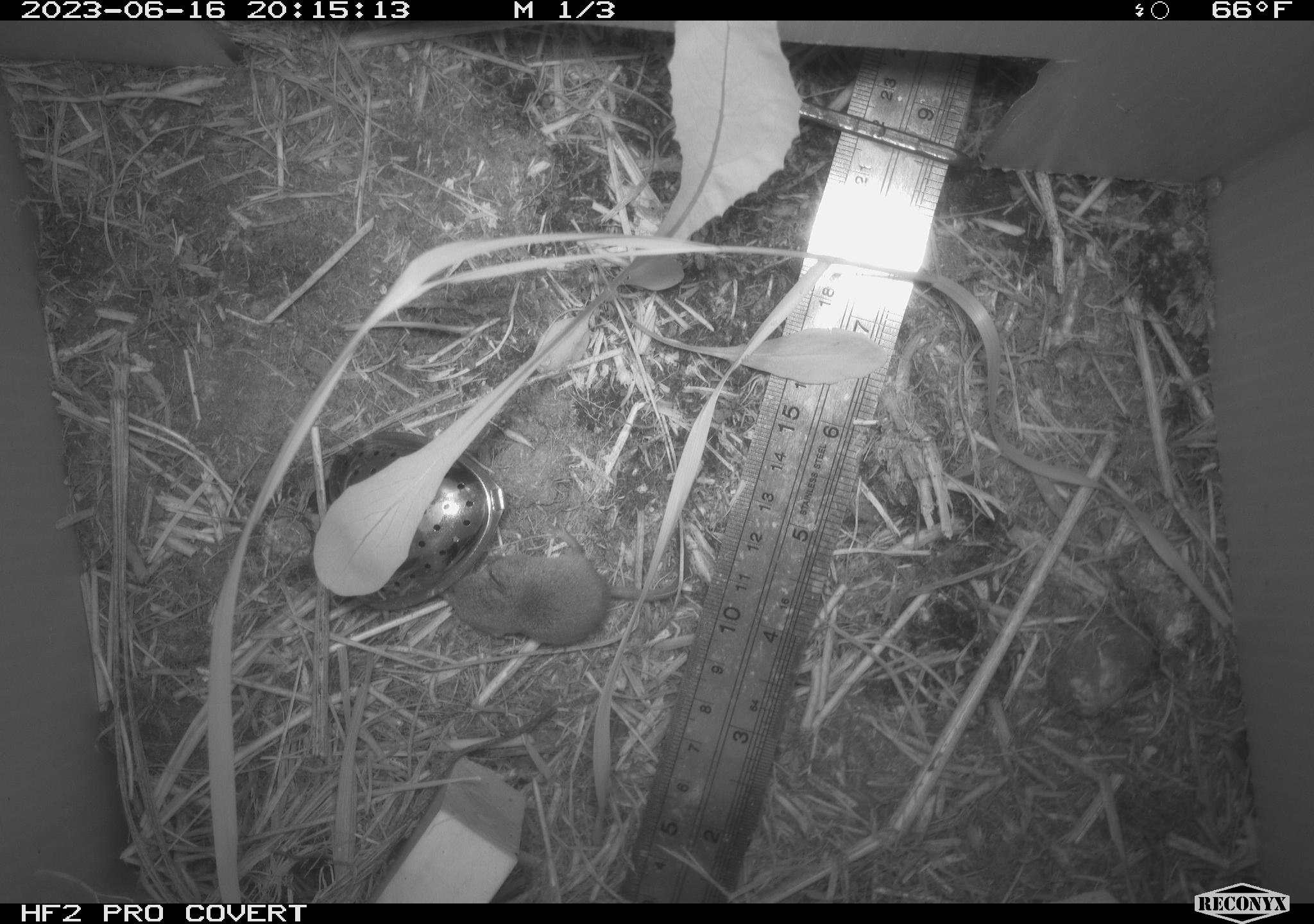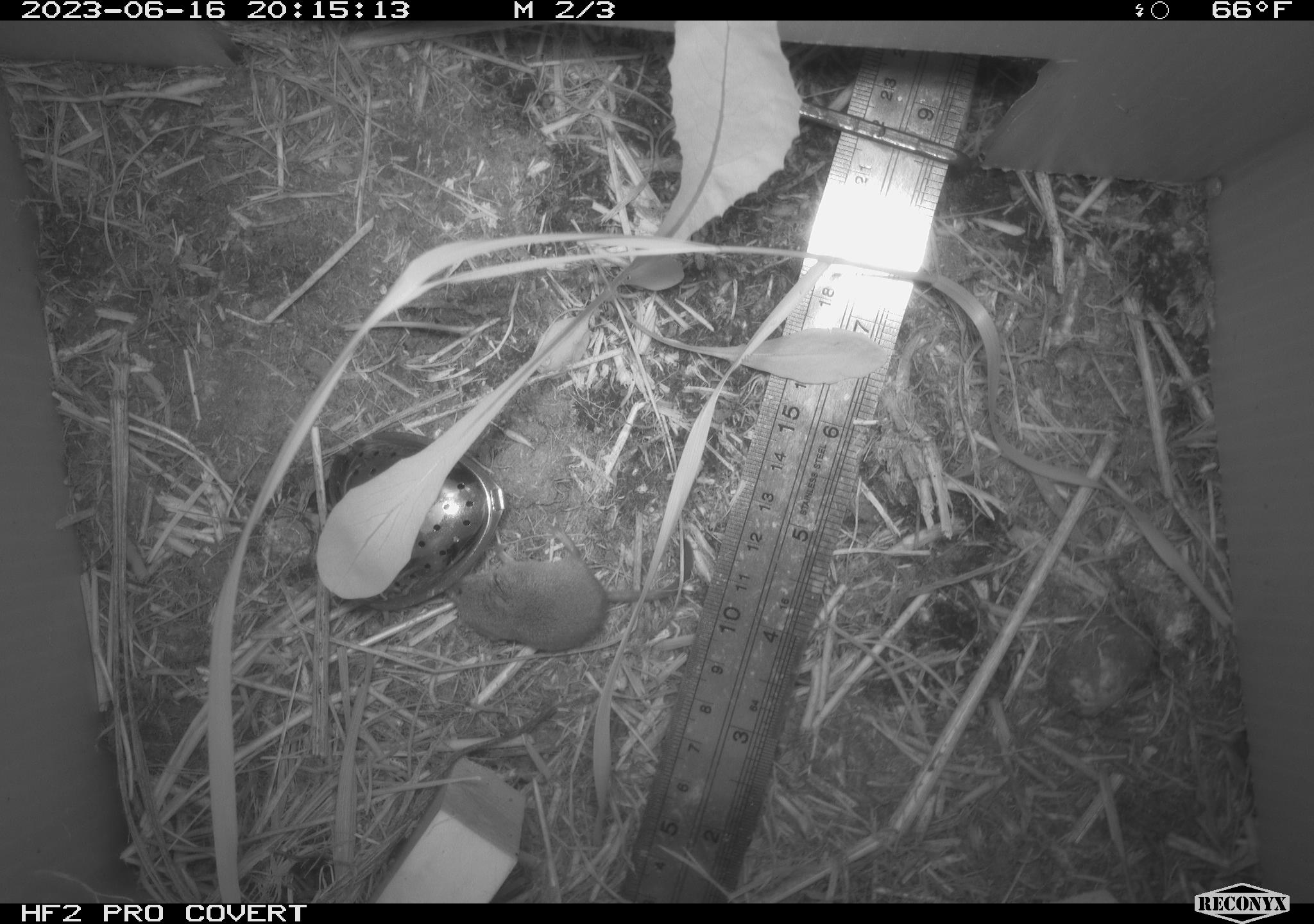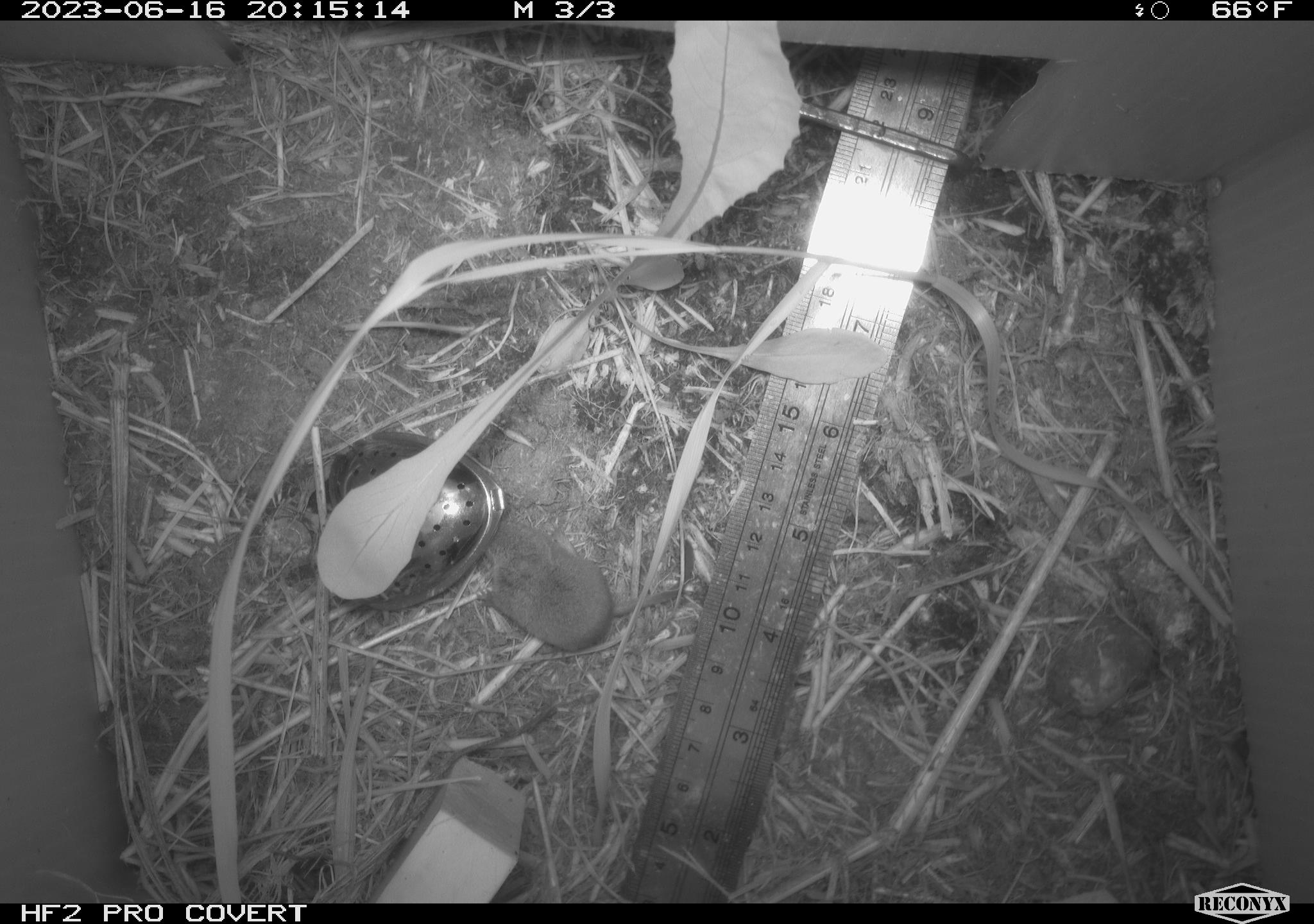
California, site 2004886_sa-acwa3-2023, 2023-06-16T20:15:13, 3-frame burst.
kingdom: Animalia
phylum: Chordata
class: Mammalia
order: Eulipotyphla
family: Soricidae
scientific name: Soricidae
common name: shrews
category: soricidae family